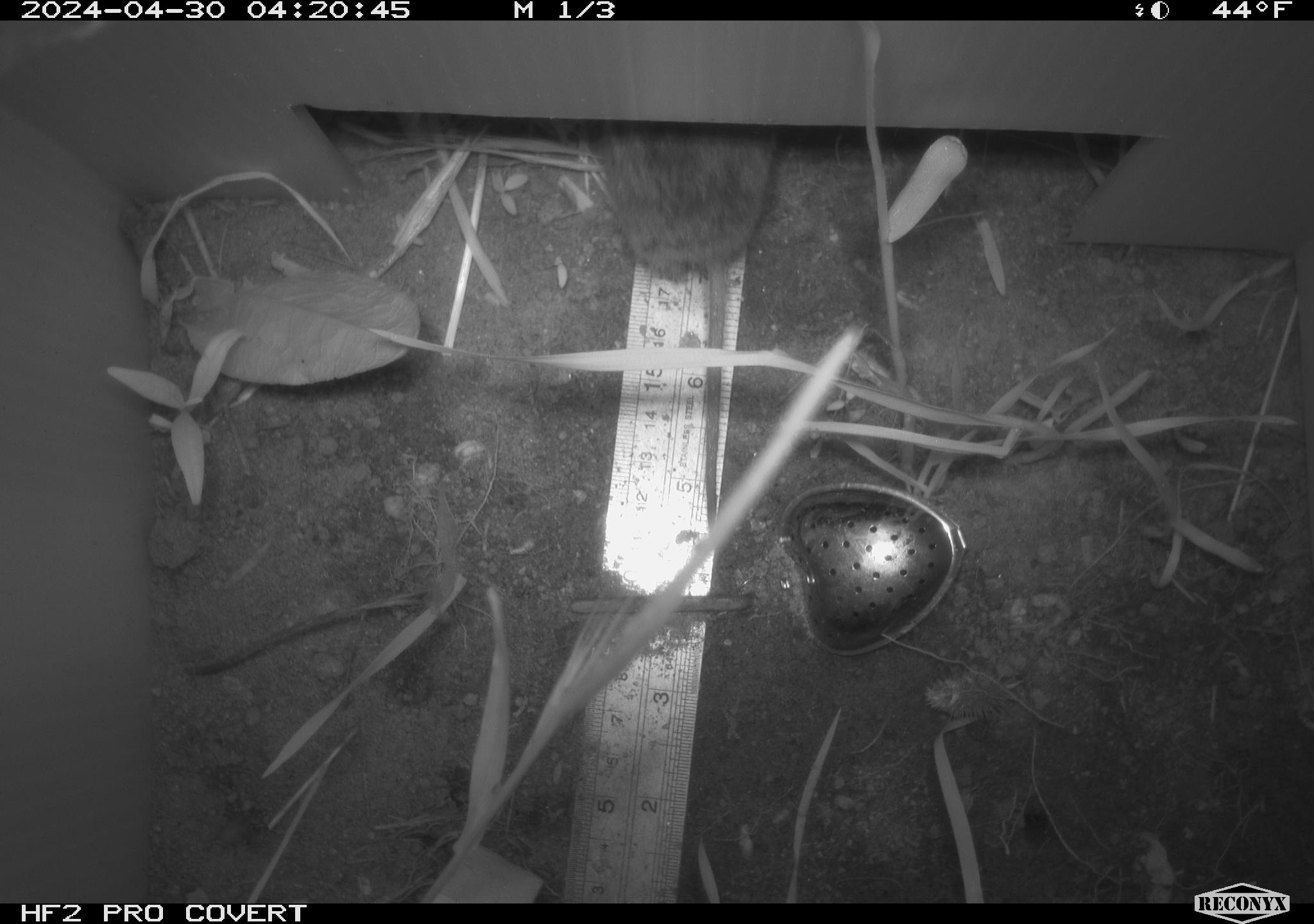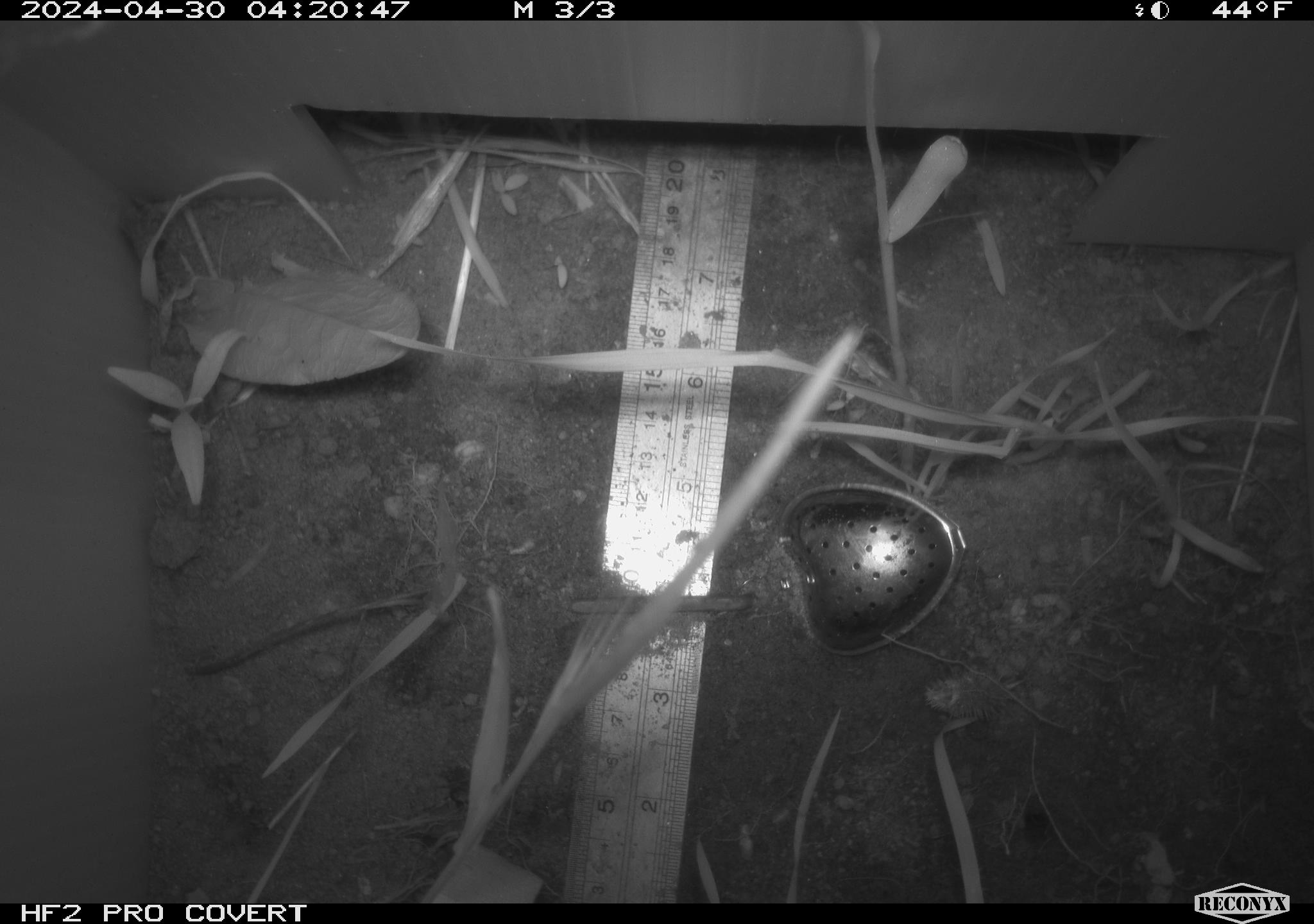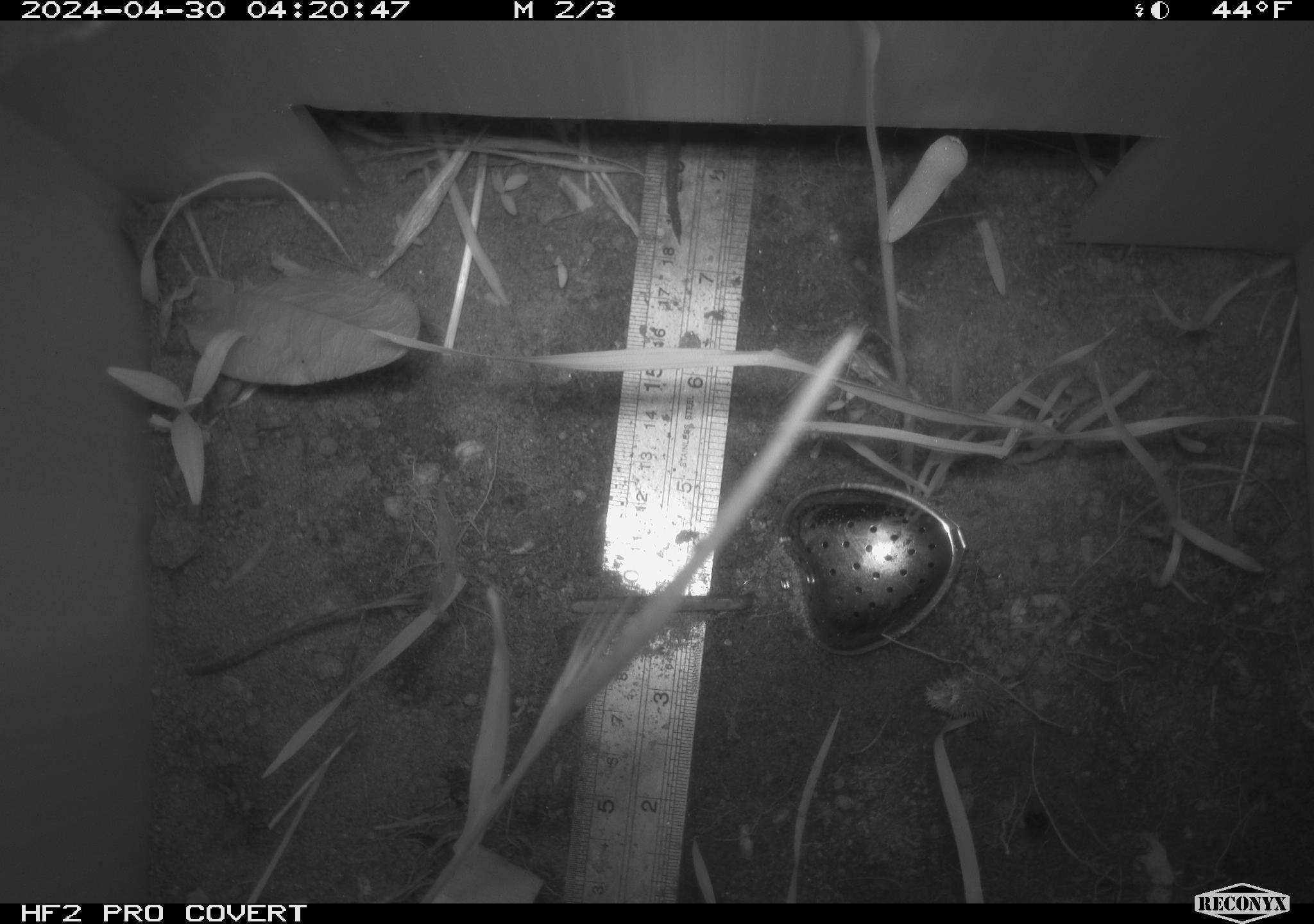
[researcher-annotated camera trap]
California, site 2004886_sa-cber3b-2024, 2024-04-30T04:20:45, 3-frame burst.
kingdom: Animalia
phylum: Chordata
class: Mammalia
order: Rodentia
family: Cricetidae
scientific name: Arvicolinae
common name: voles, lemmings, and muskrats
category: arvicolinae subfamily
Arvicolinae subfamily (voles, lemmings, and muskrats) (Arvicolinae).